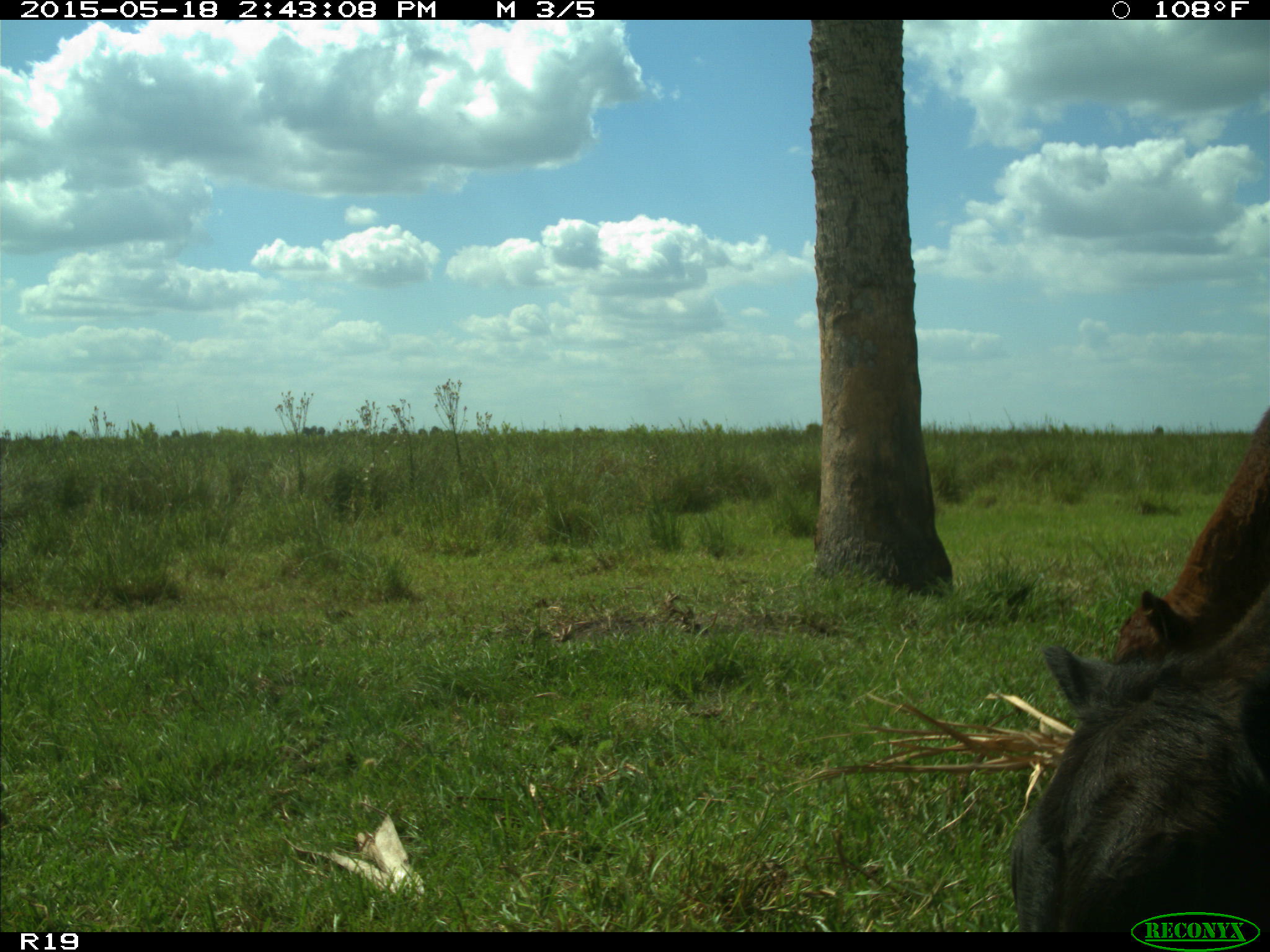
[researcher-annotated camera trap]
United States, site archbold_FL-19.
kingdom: Animalia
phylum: Chordata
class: Mammalia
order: Artiodactyla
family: Bovidae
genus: Bos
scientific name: Bos taurus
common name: domestic cow